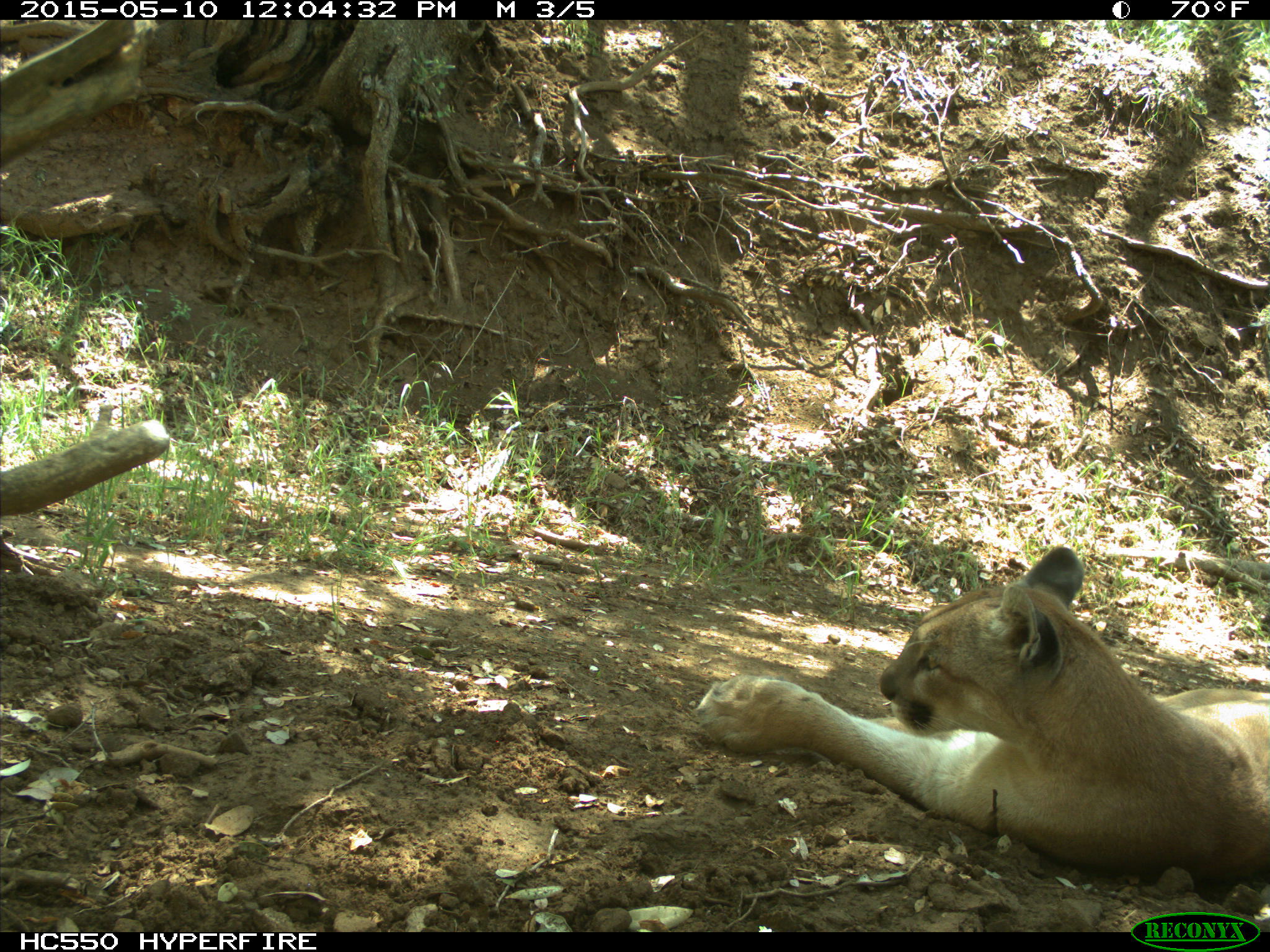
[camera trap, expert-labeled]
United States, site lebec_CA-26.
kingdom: Animalia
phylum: Chordata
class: Mammalia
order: Carnivora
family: Felidae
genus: Puma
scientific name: Puma concolor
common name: mountain lion